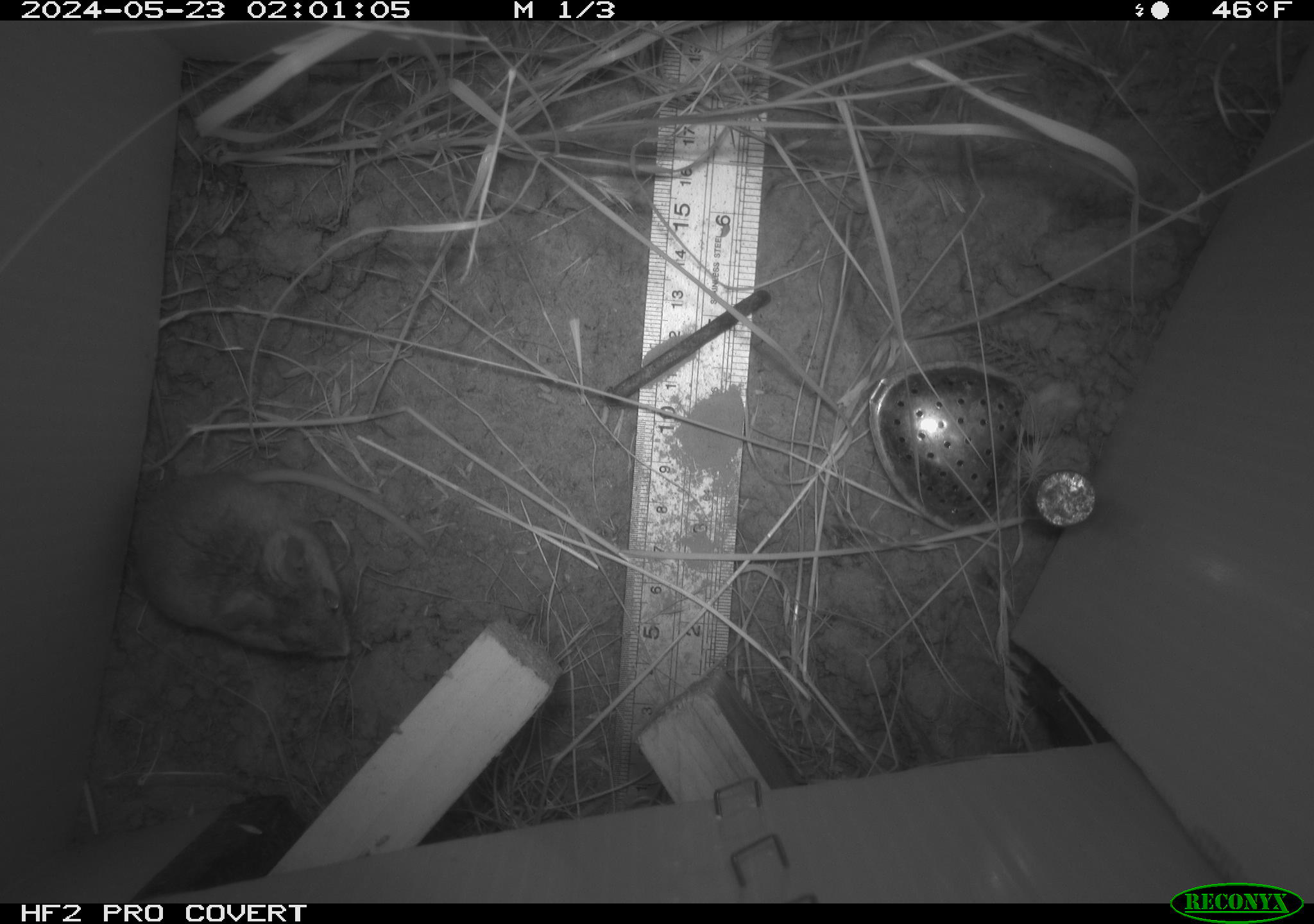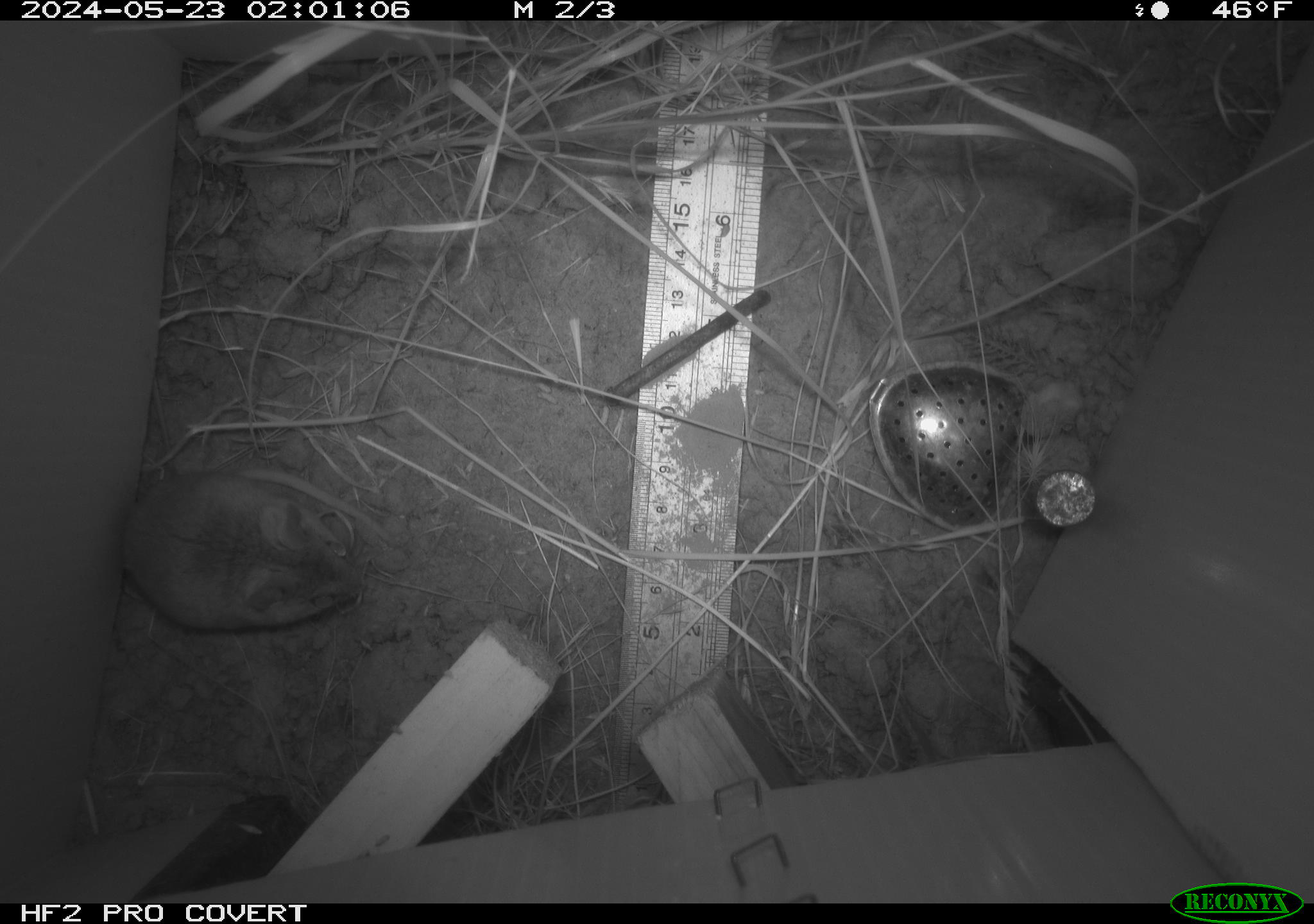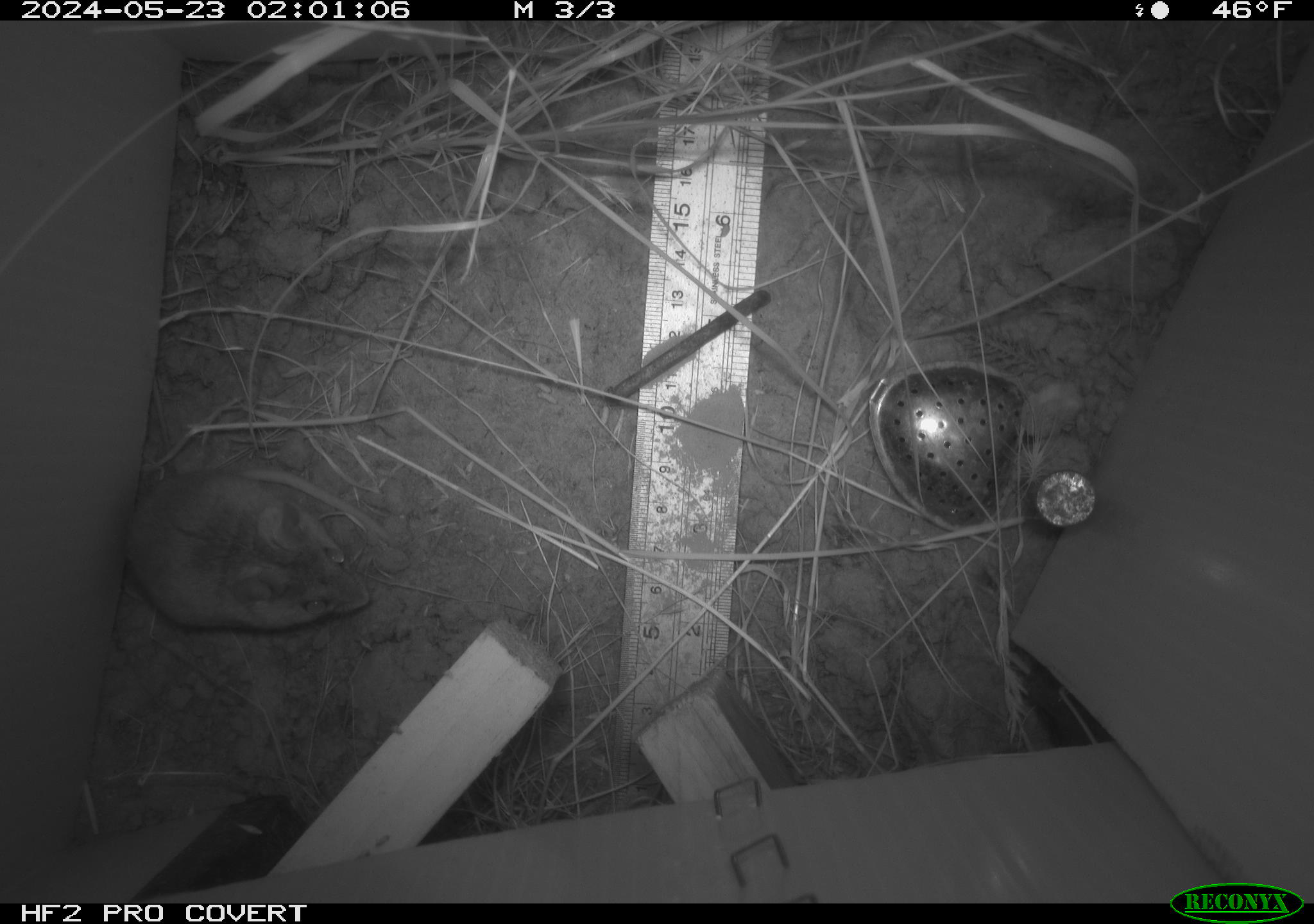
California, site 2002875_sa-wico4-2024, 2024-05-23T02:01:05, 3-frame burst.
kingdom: Animalia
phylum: Chordata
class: Mammalia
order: Rodentia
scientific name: Rodentia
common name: rodent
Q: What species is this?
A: Rodent (Rodentia).